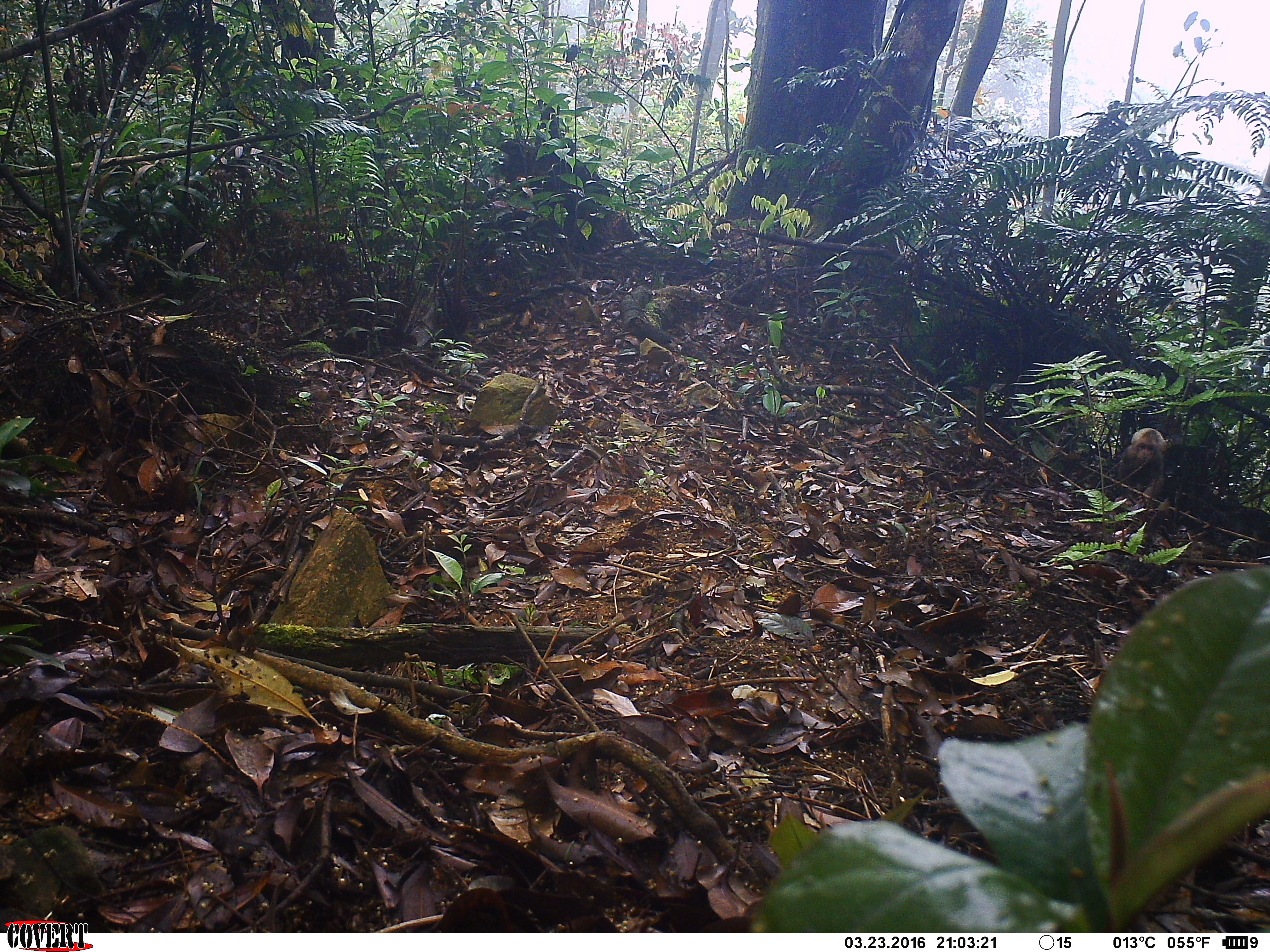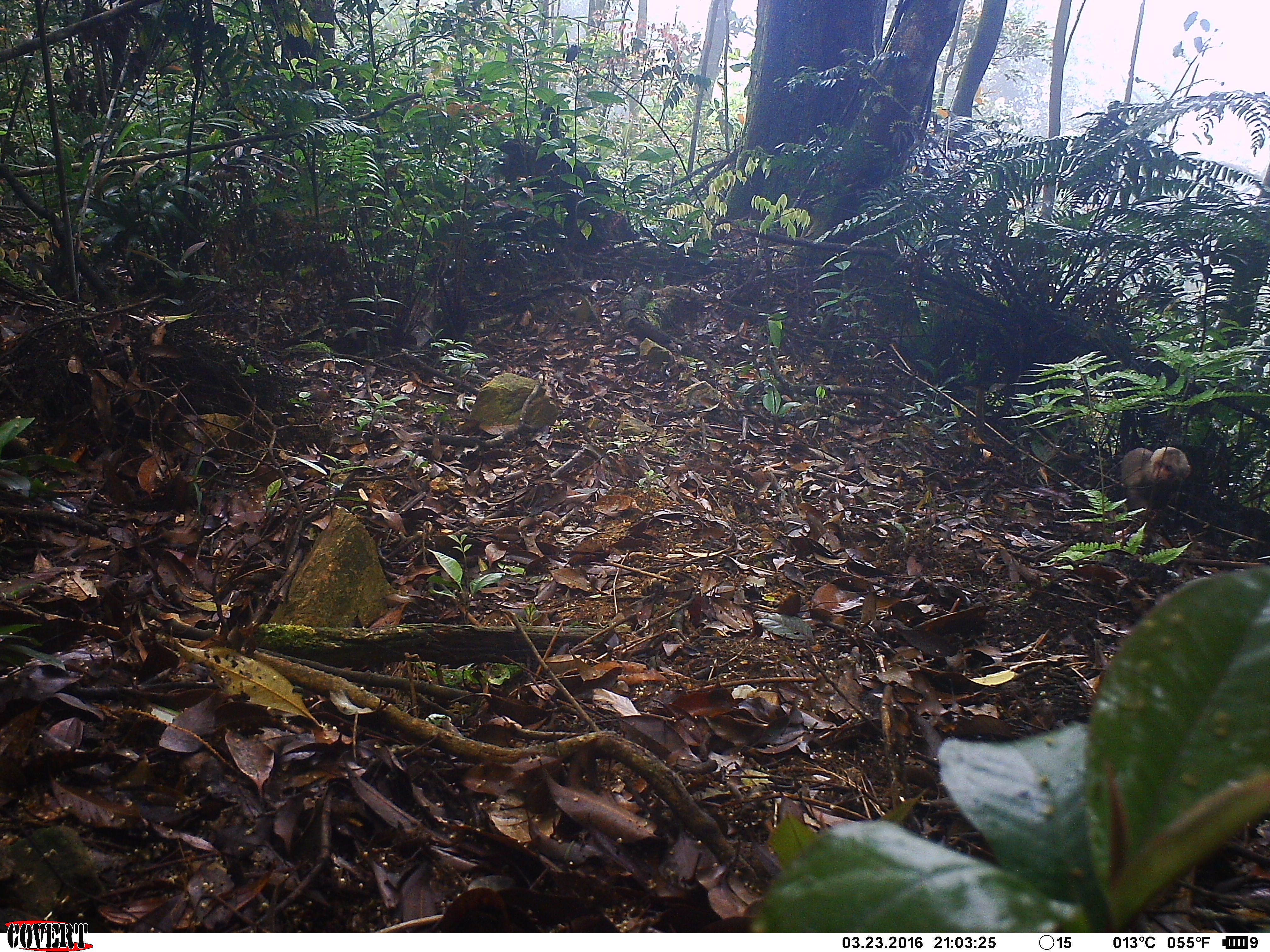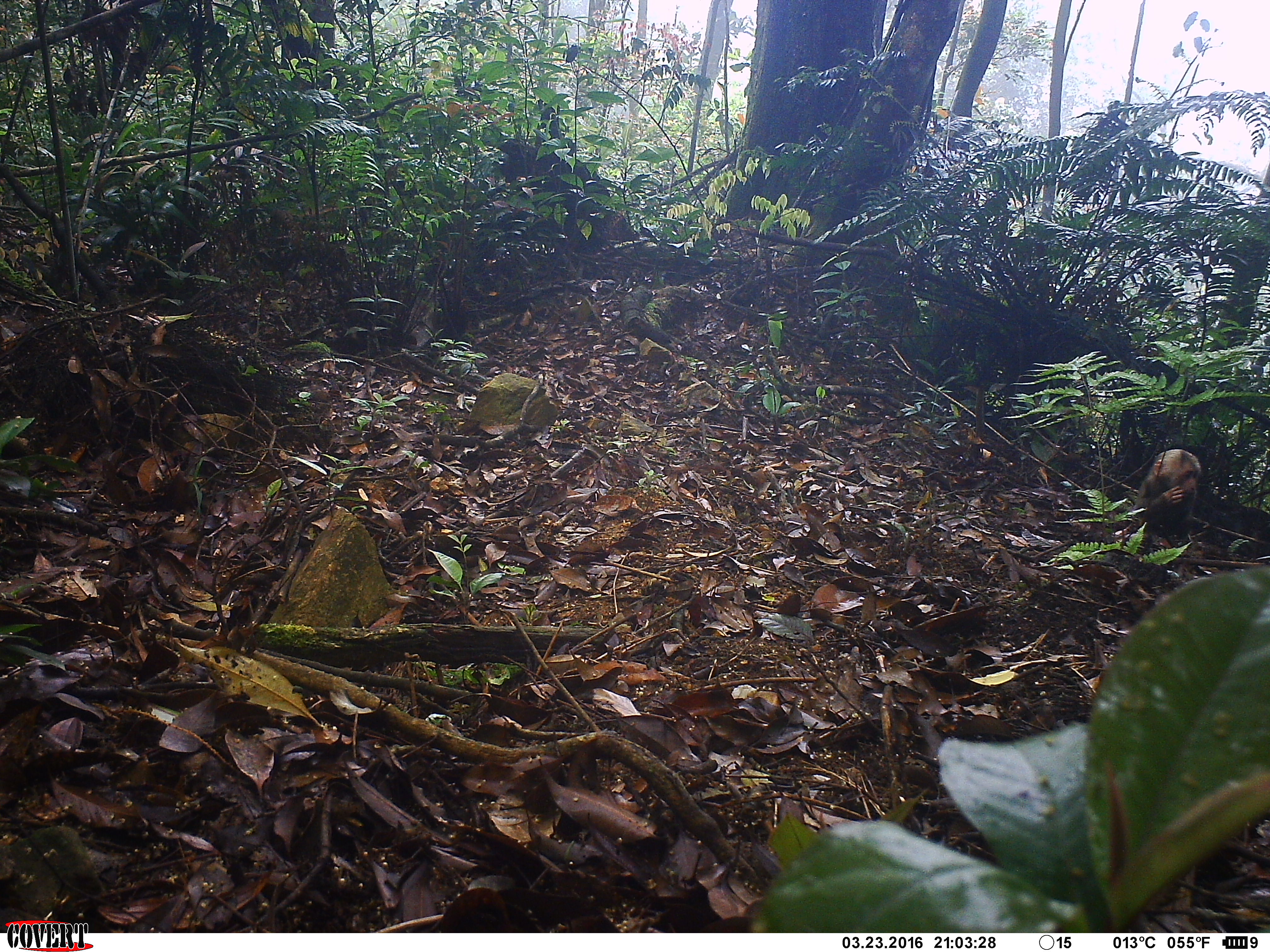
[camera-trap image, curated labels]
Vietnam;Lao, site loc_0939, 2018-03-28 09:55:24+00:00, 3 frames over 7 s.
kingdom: Animalia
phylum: Chordata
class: Mammalia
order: Primates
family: Cercopithecidae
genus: Macaca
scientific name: Macaca arctoides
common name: stump-tailed macaque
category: stump tailed macaque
Stump tailed macaque (stump-tailed macaque) (Macaca arctoides). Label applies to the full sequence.